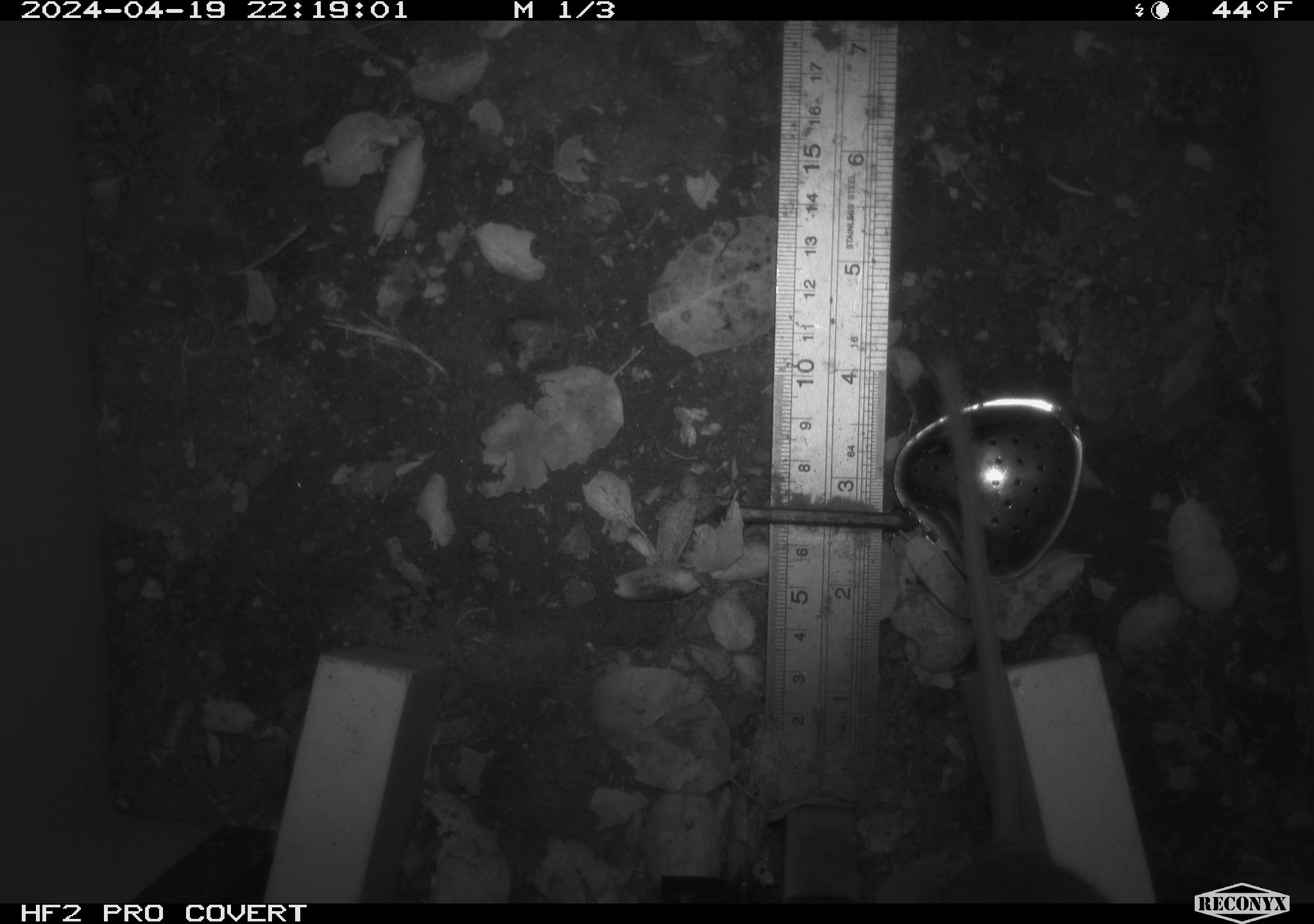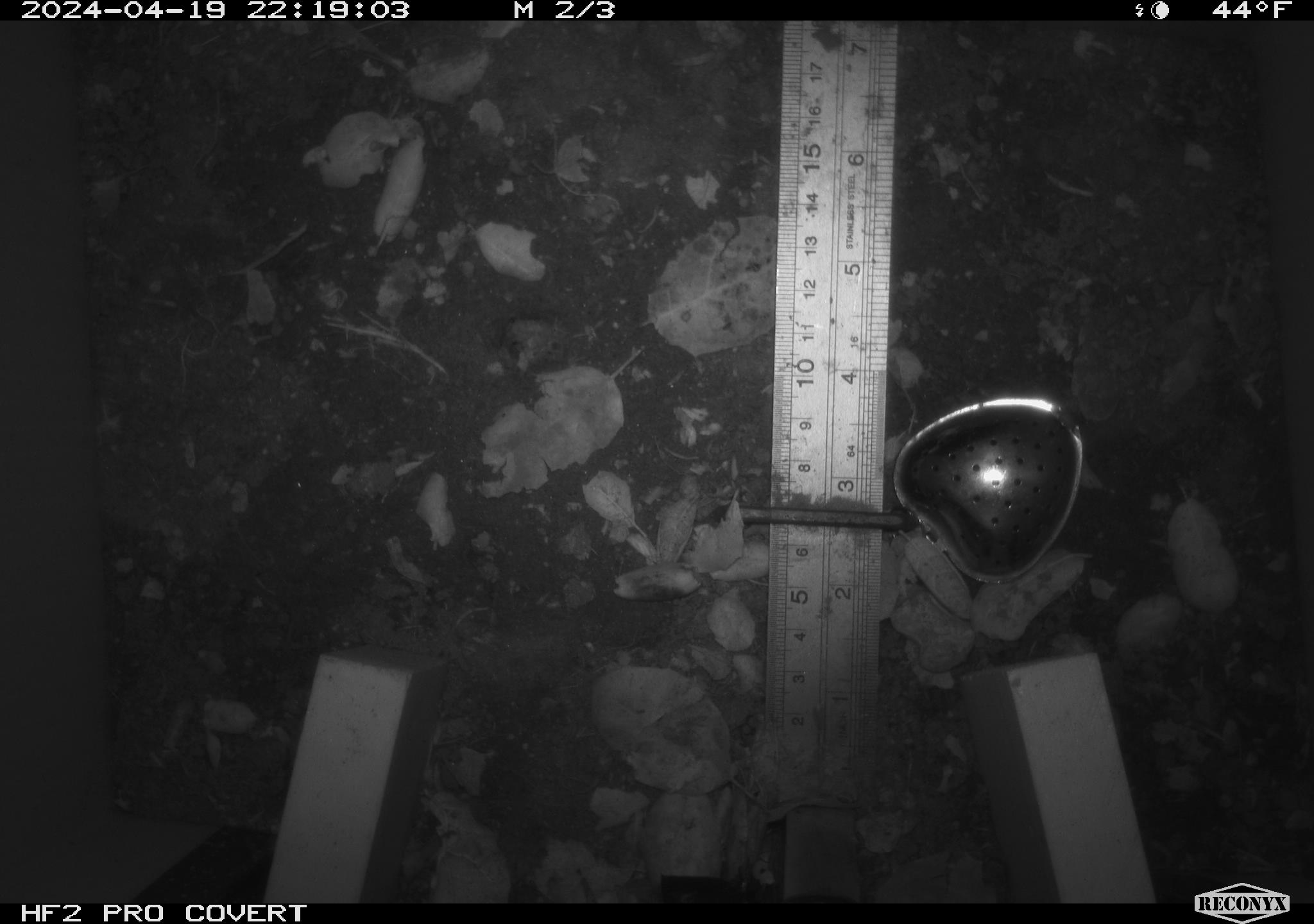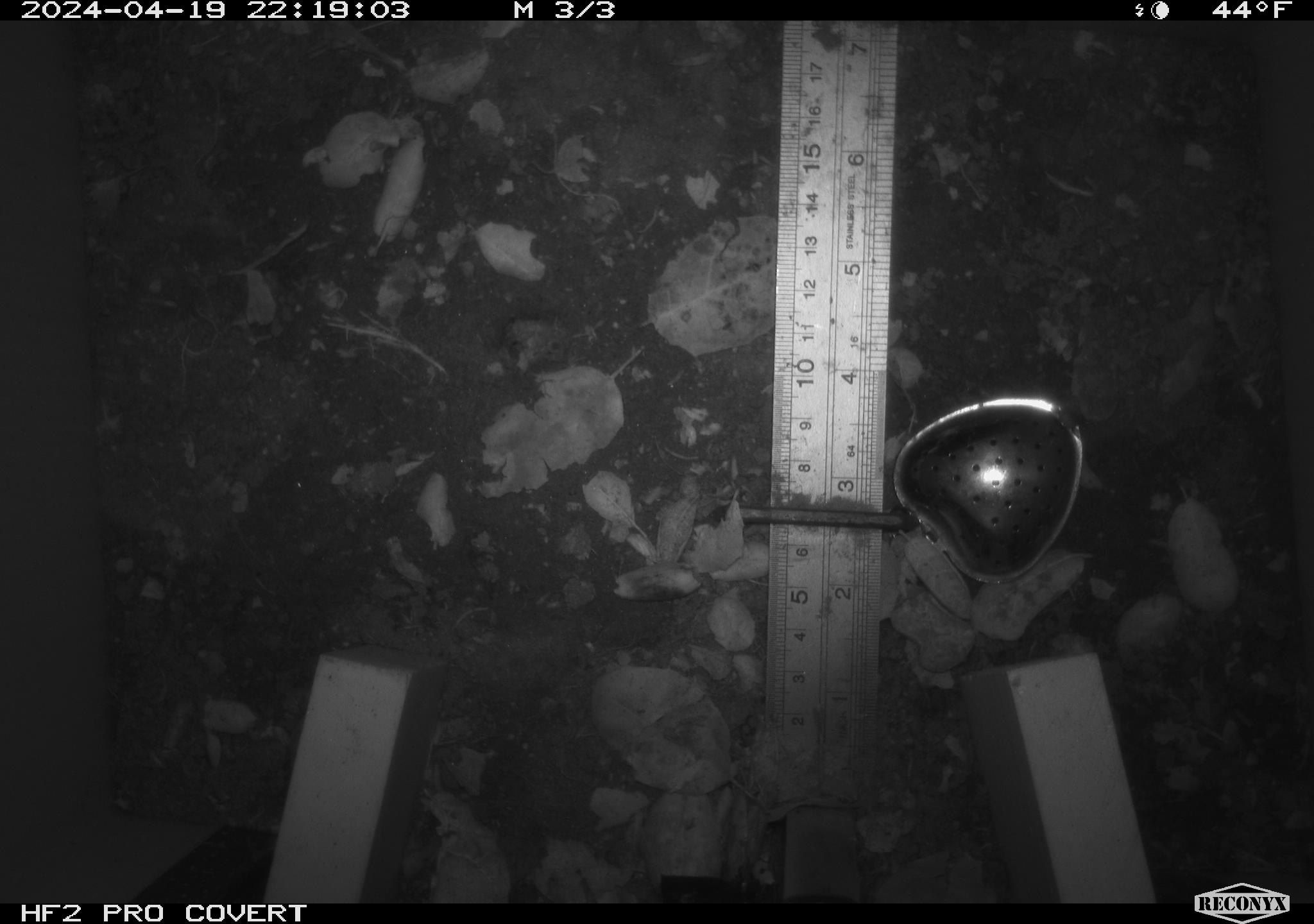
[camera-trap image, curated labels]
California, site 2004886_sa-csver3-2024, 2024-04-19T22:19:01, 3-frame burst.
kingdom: Animalia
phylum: Chordata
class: Mammalia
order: Rodentia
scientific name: Rodentia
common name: rodent